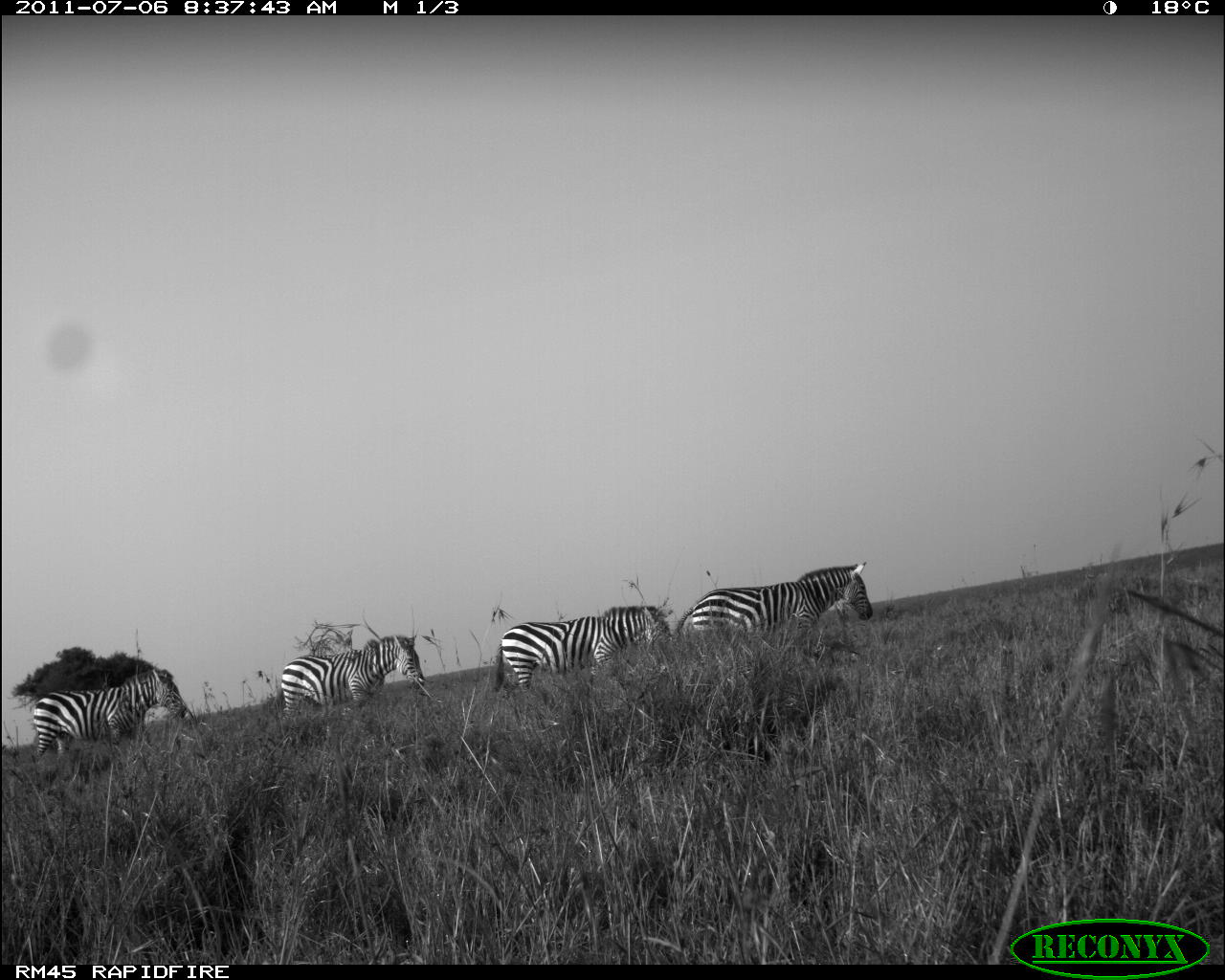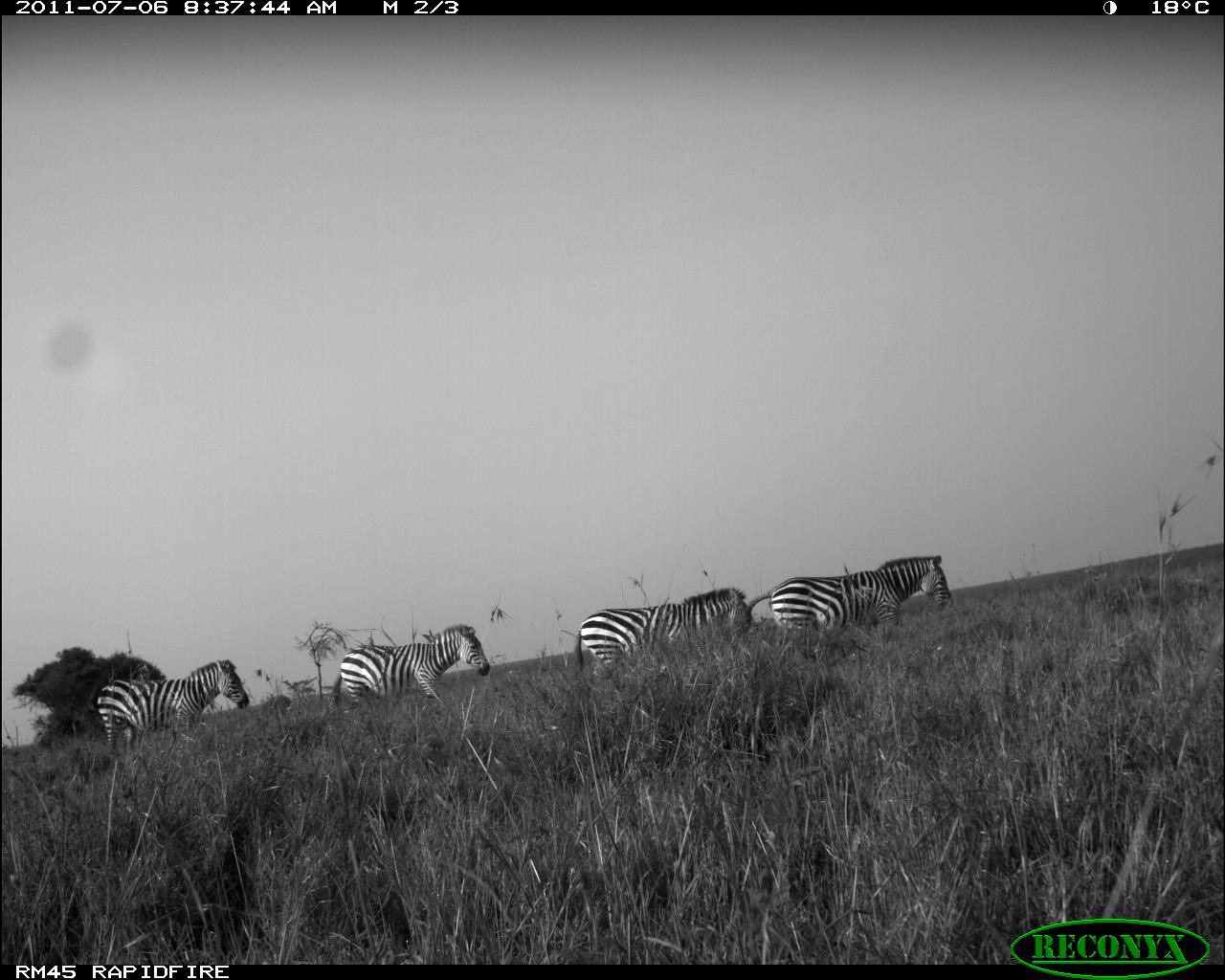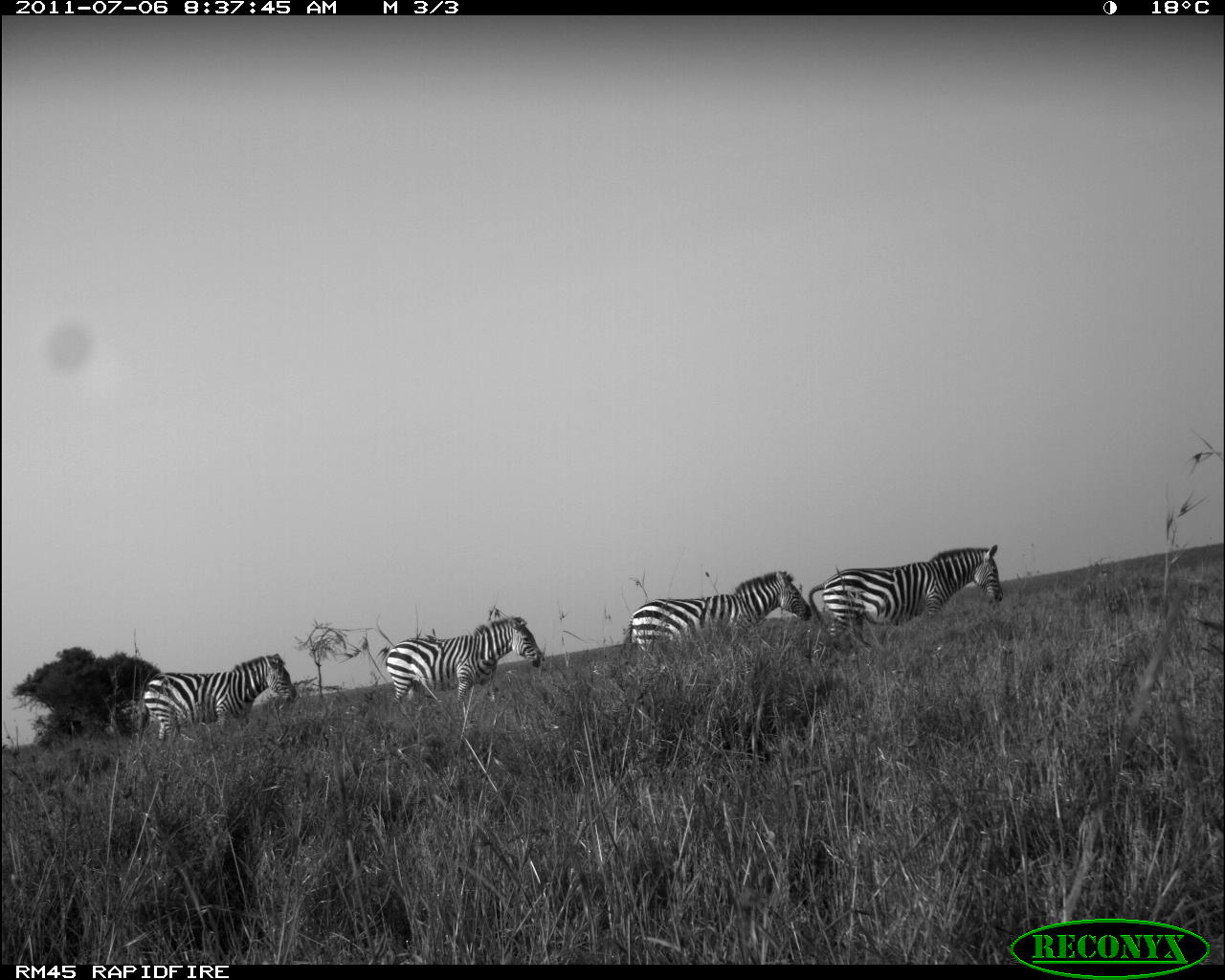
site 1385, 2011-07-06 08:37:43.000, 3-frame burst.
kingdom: Animalia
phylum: Chordata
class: Mammalia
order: Perissodactyla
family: Equidae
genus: Equus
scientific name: Equus quagga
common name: plains zebra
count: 4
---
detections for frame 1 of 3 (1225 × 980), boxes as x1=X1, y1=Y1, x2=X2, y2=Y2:
equus quagga: x1=492, y1=605, x2=670, y2=697; x1=675, y1=560, x2=874, y2=635; x1=32, y1=667, x2=188, y2=757; x1=279, y1=634, x2=425, y2=719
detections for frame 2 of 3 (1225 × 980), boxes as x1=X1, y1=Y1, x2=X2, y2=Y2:
equus quagga: x1=742, y1=554, x2=954, y2=635; x1=574, y1=586, x2=754, y2=677; x1=95, y1=658, x2=250, y2=752; x1=332, y1=624, x2=490, y2=709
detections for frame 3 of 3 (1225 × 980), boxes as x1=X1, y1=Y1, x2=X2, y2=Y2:
equus quagga: x1=808, y1=543, x2=1003, y2=639; x1=623, y1=569, x2=813, y2=653; x1=134, y1=652, x2=297, y2=741; x1=385, y1=616, x2=544, y2=702